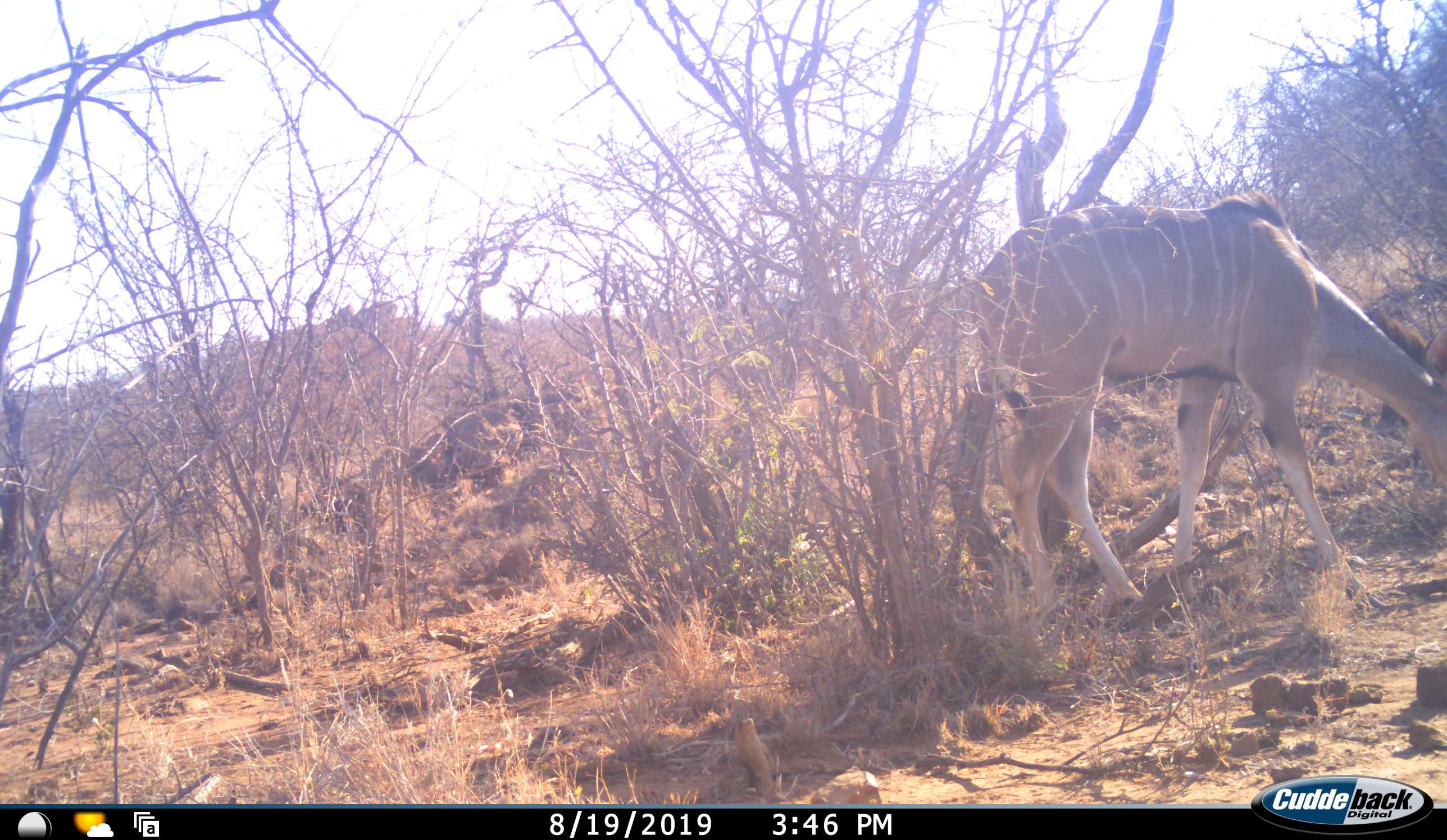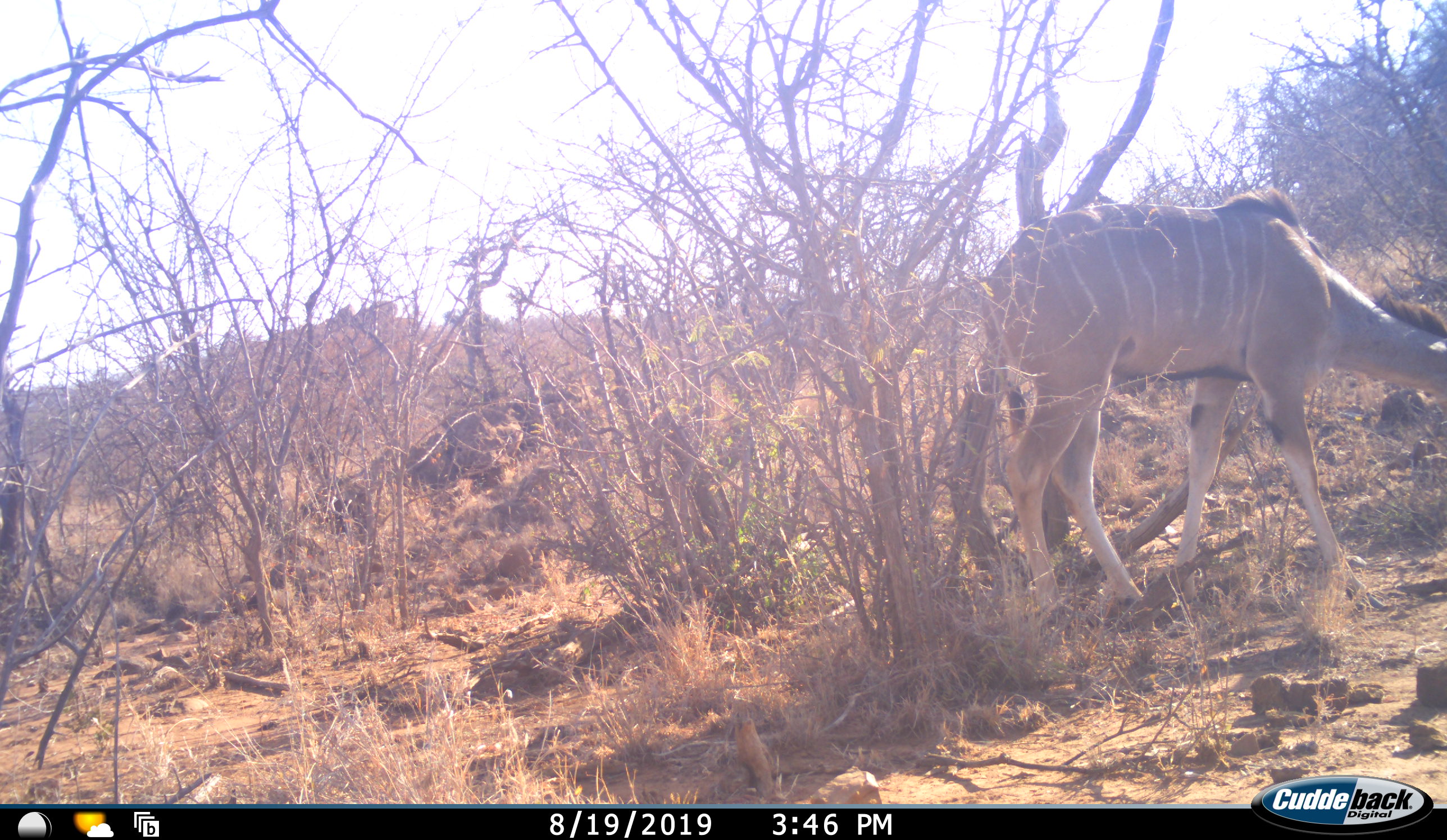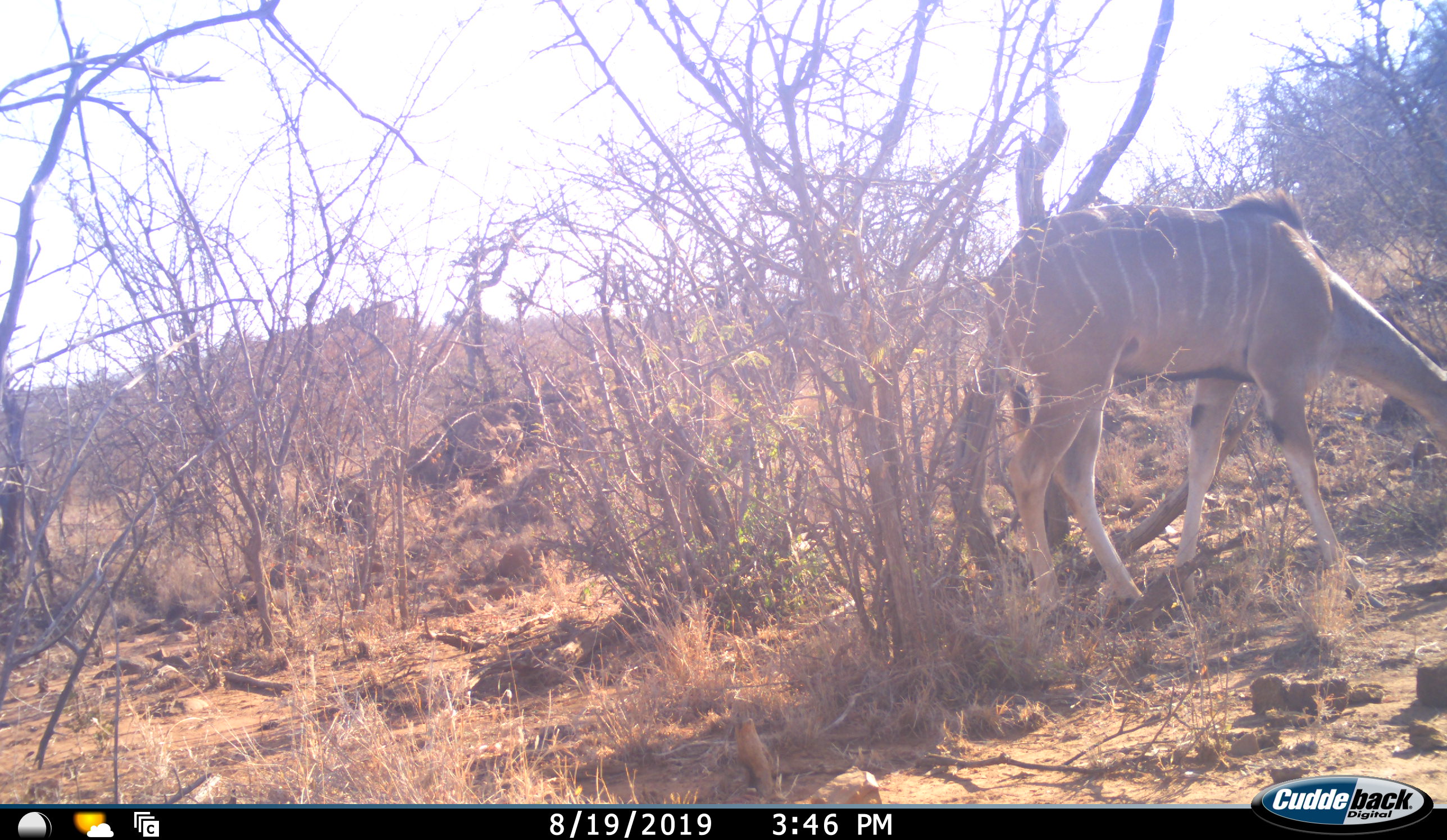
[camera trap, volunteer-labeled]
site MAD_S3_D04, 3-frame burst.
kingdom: Animalia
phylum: Chordata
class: Mammalia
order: Artiodactyla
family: Bovidae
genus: Tragelaphus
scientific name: Tragelaphus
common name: kudu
Kudu (Tragelaphus), count 1. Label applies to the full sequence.